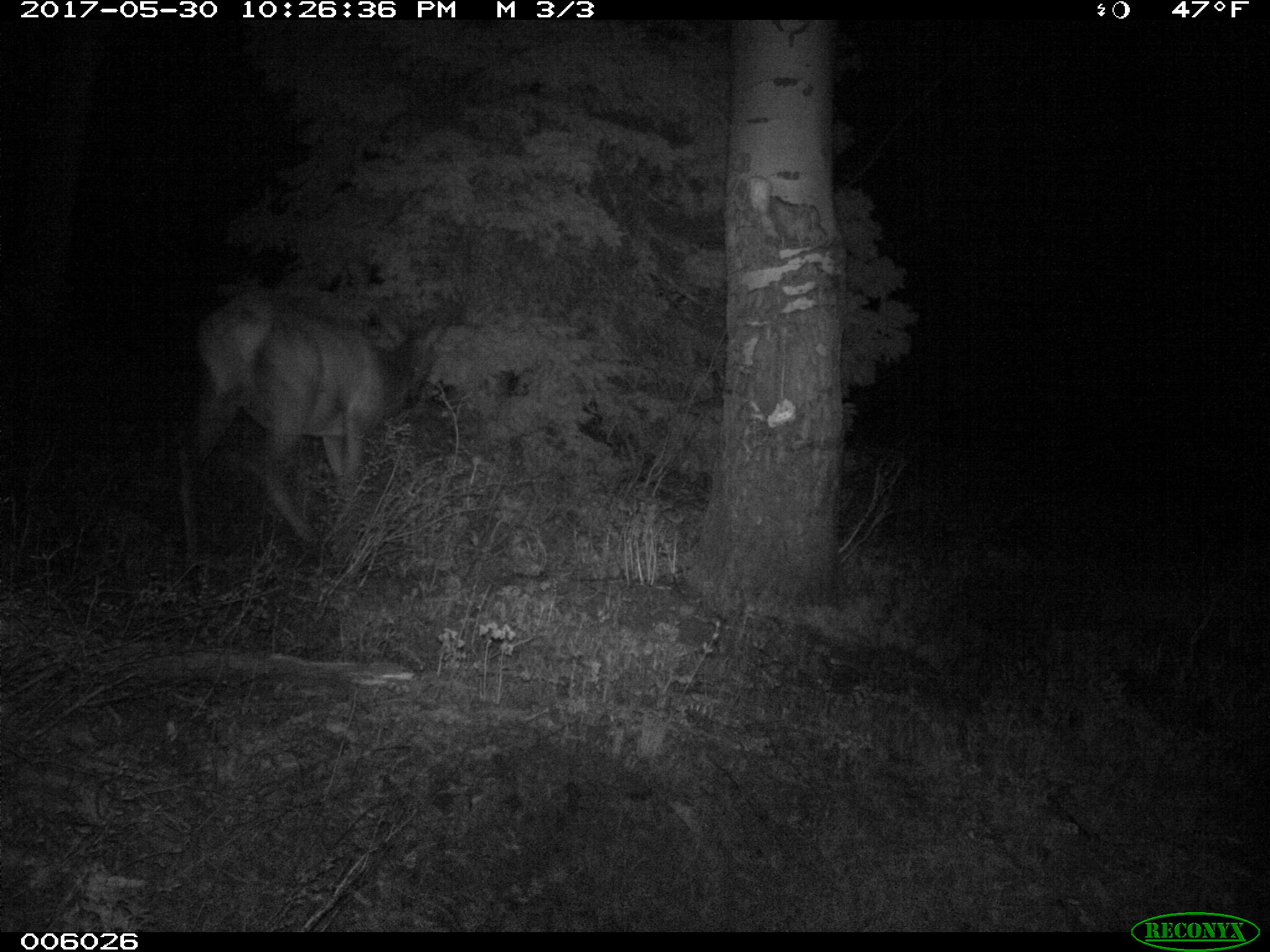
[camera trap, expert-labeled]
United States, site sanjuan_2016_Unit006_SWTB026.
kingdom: Animalia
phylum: Chordata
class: Mammalia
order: Artiodactyla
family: Cervidae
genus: Cervus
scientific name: Cervus elaphus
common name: red deer